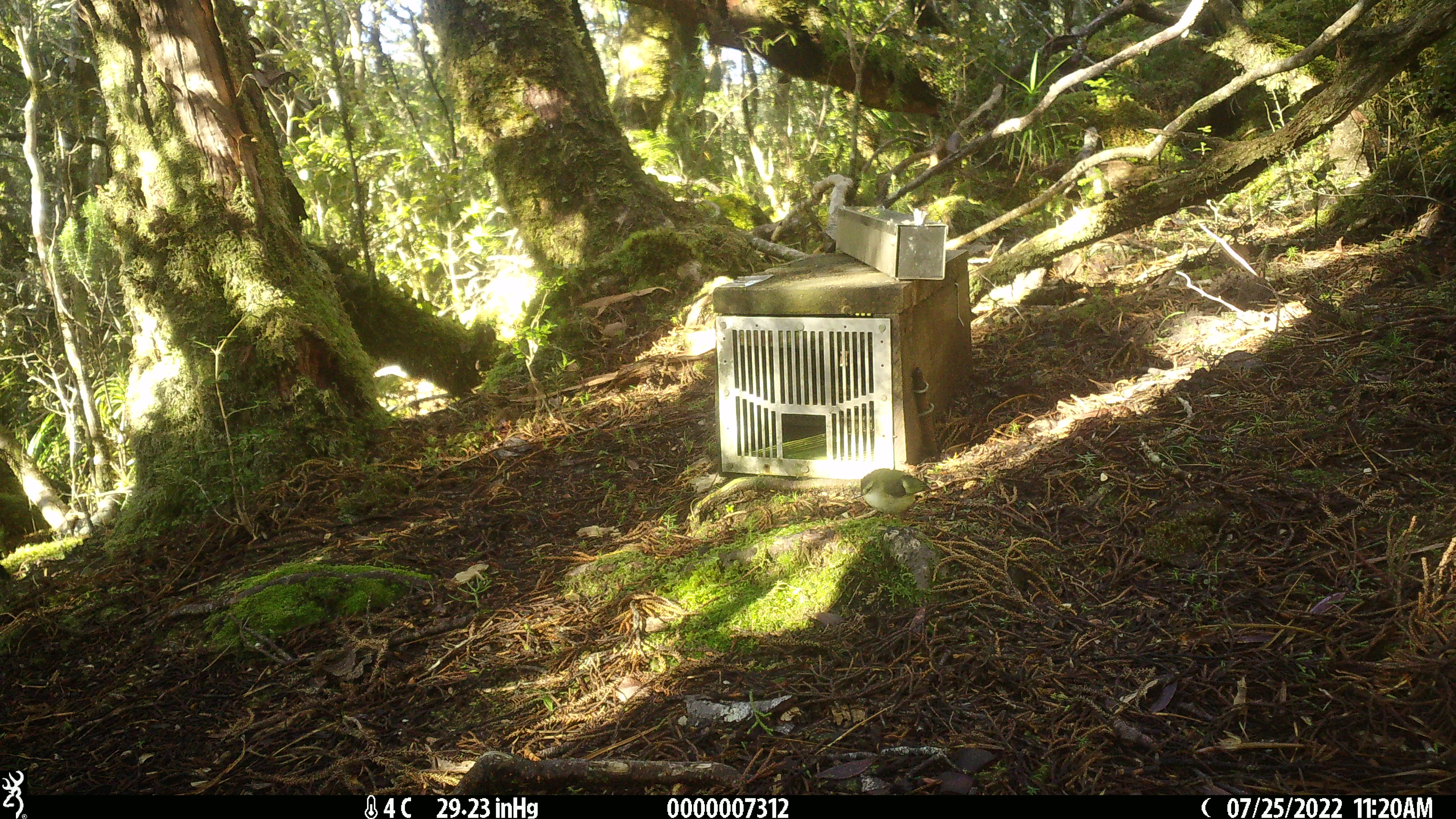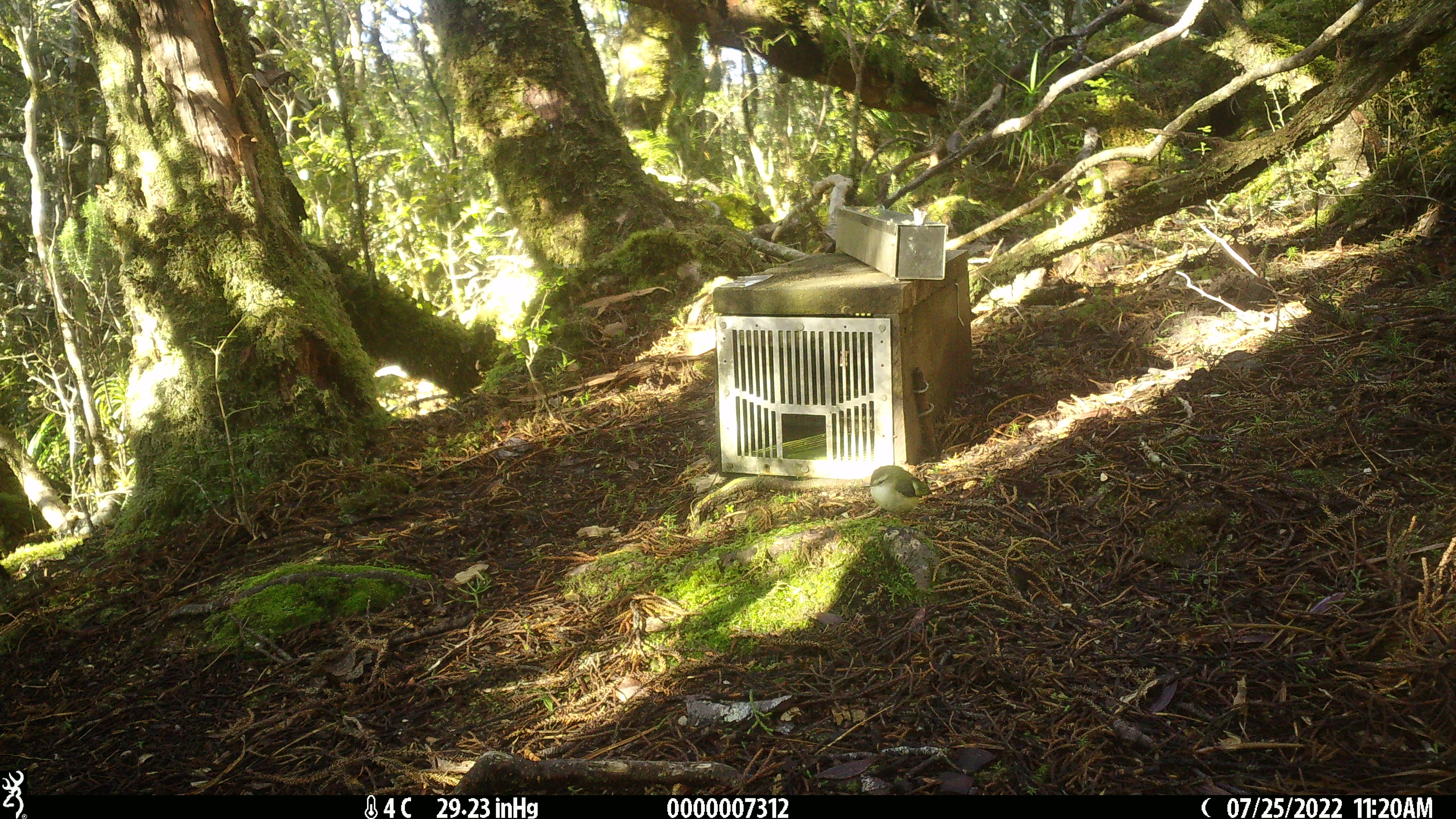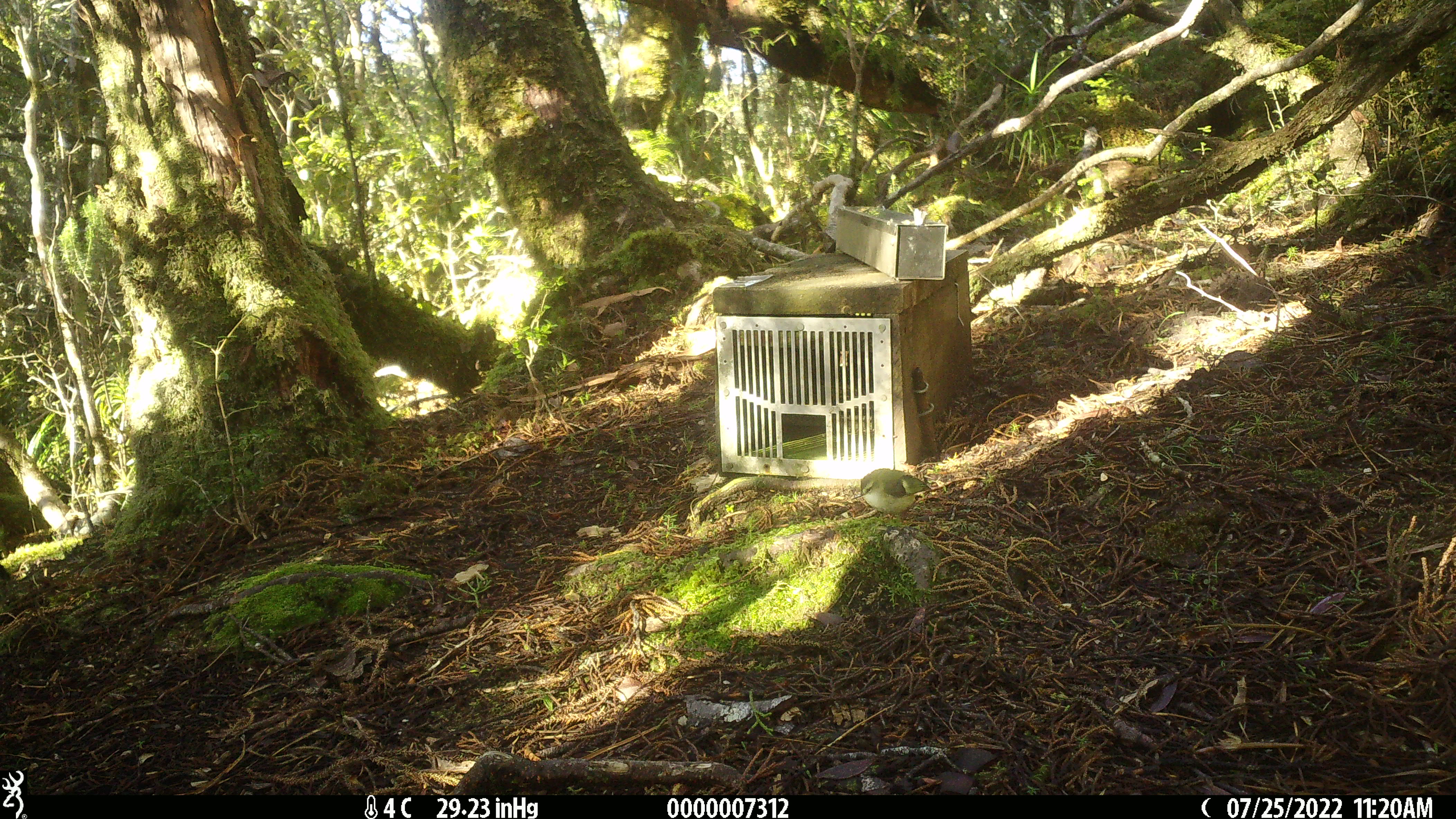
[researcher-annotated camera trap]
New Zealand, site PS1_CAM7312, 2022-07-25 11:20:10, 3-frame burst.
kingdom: Animalia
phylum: Chordata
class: Aves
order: Passeriformes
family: Acanthisittidae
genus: Acanthisitta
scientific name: Acanthisitta chloris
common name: rifleman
Rifleman (Acanthisitta chloris).